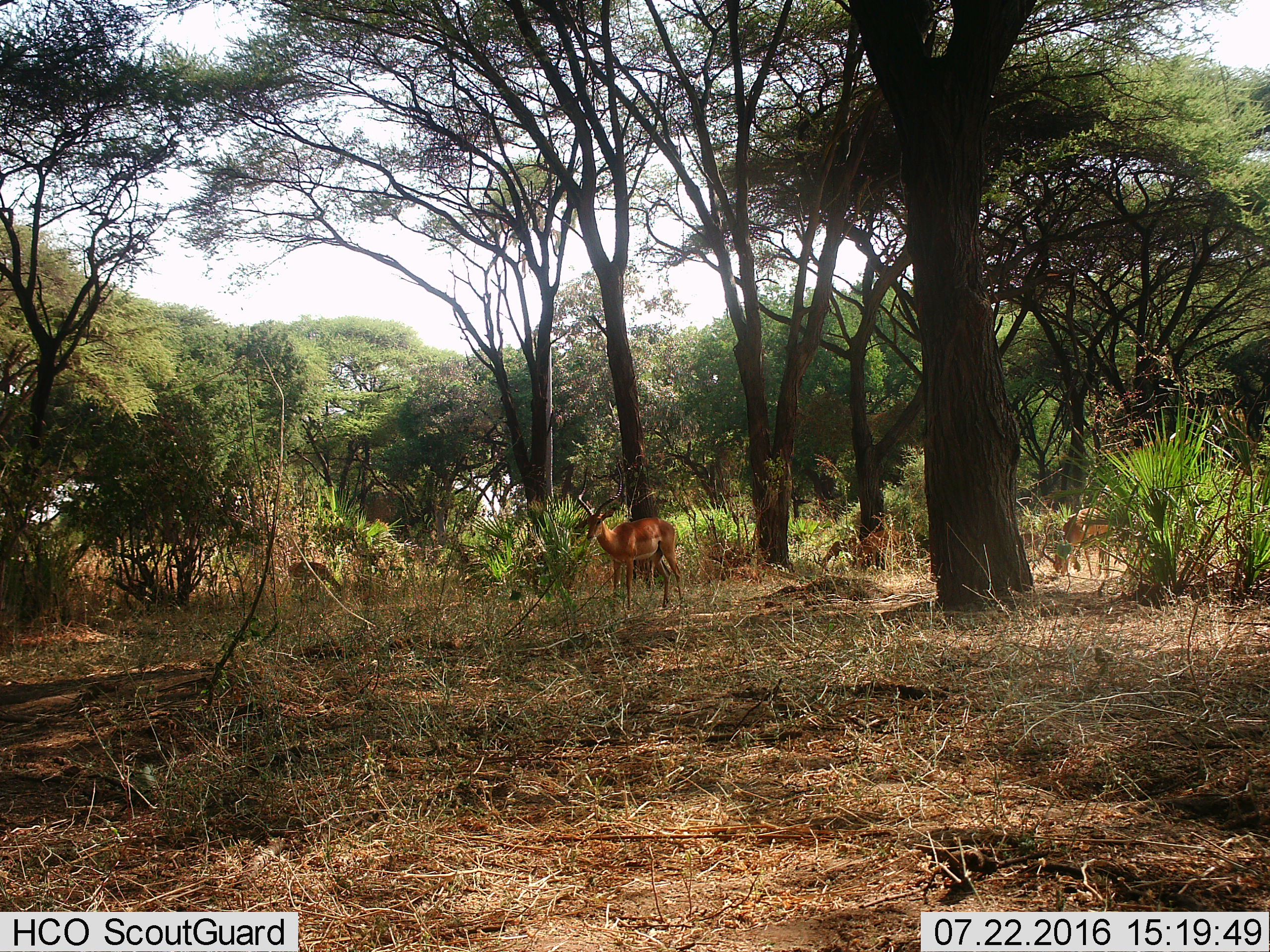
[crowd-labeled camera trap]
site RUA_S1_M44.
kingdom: Animalia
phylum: Chordata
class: Mammalia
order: Artiodactyla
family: Bovidae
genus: Aepyceros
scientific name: Aepyceros melampus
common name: impala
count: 4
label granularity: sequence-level